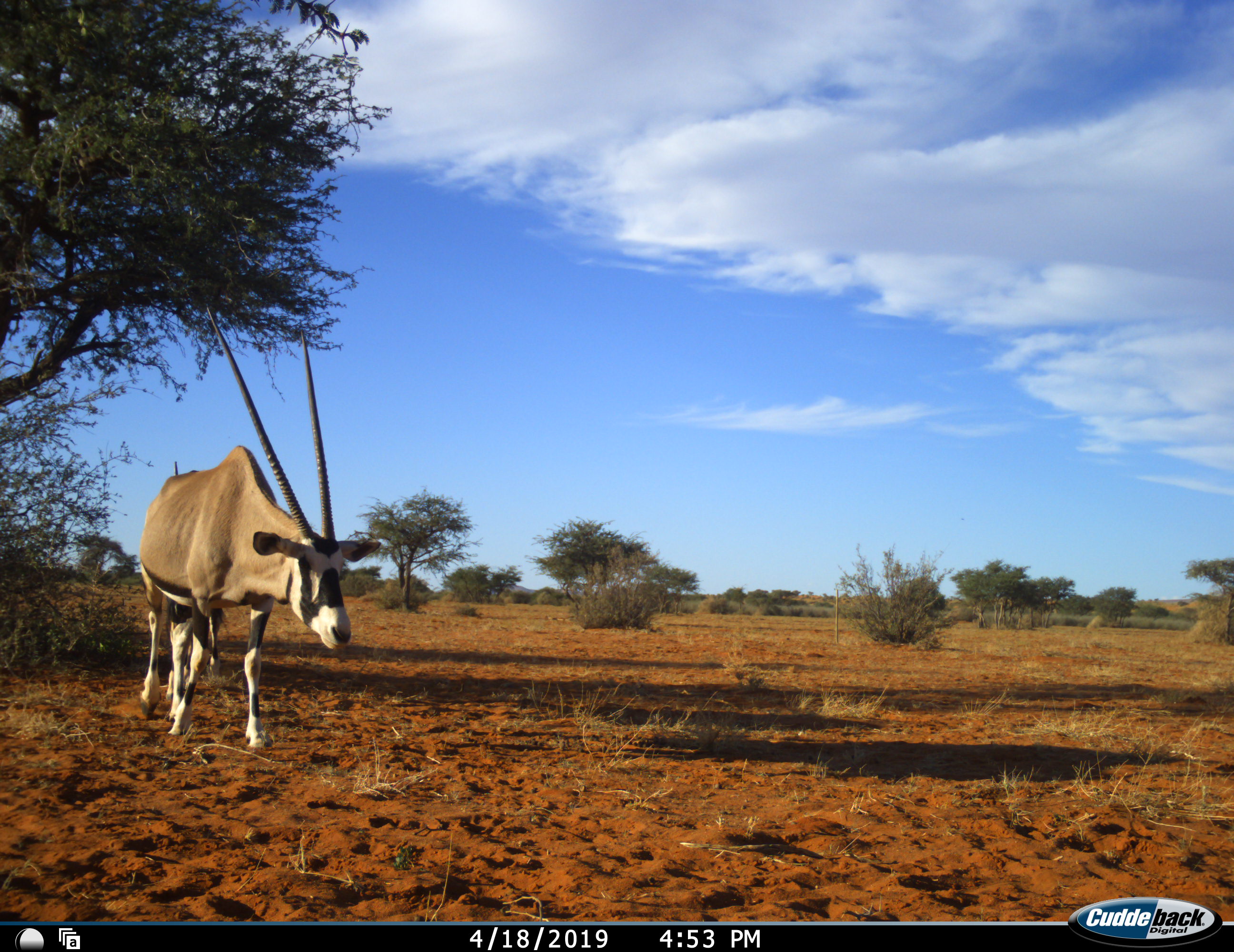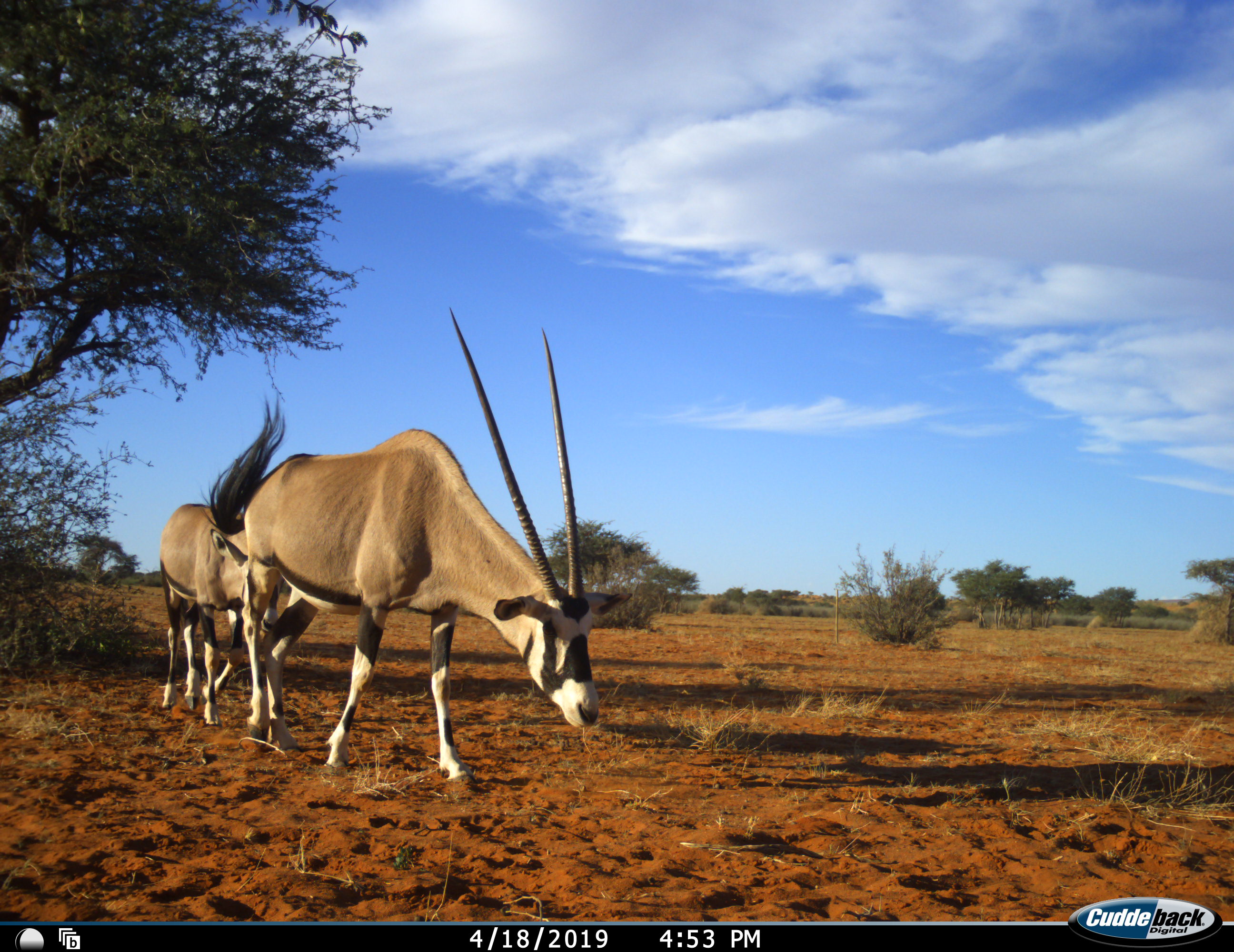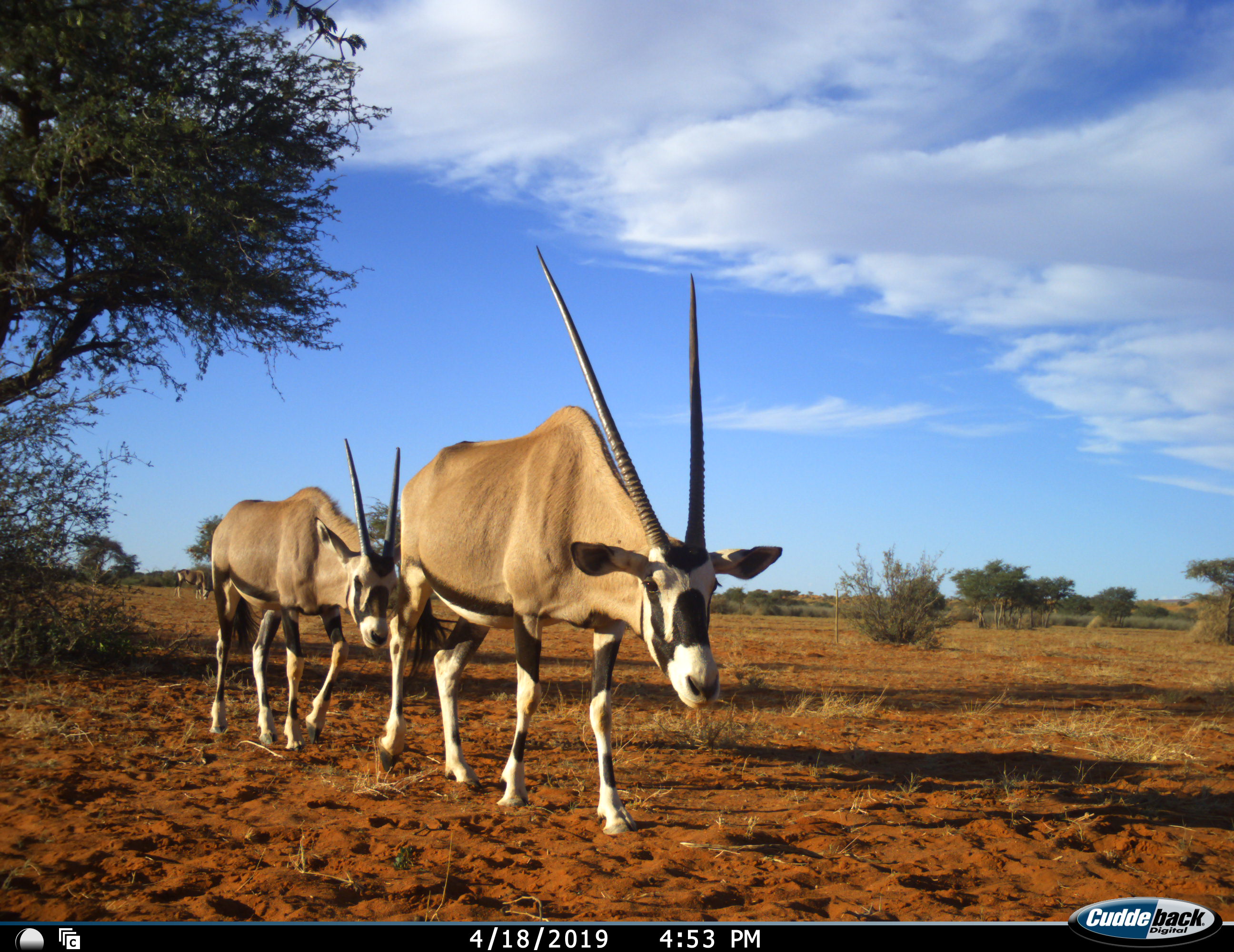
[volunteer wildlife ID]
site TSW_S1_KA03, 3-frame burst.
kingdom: Animalia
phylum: Chordata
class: Mammalia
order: Artiodactyla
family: Bovidae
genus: Oryx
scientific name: Oryx gazella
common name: gemsbok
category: oryx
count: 2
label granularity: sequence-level